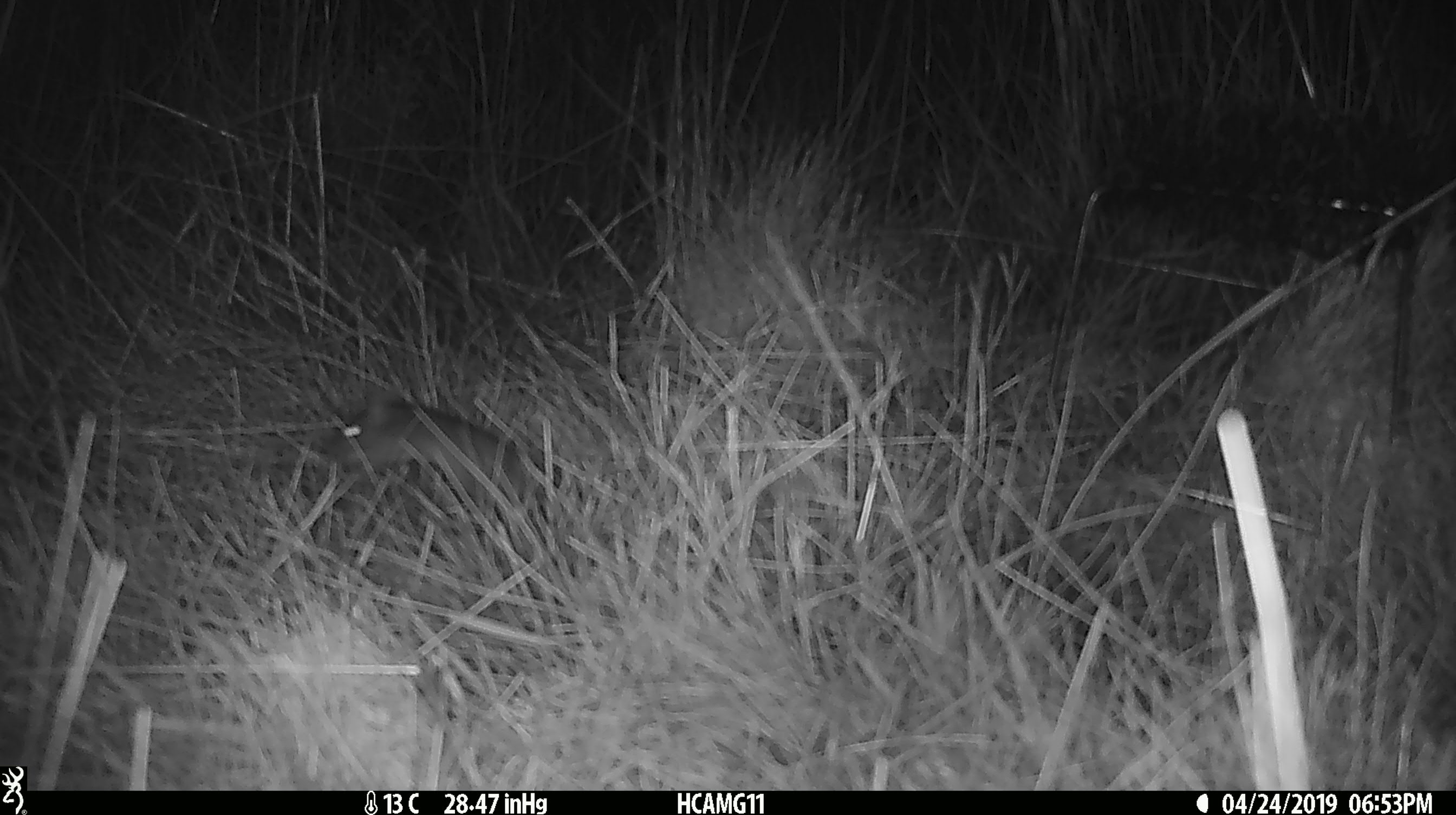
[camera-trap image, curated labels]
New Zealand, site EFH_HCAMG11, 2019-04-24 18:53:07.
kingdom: Animalia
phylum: Chordata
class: Mammalia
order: Rodentia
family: Muridae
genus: Mus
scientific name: Mus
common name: mouse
Mouse (Mus).